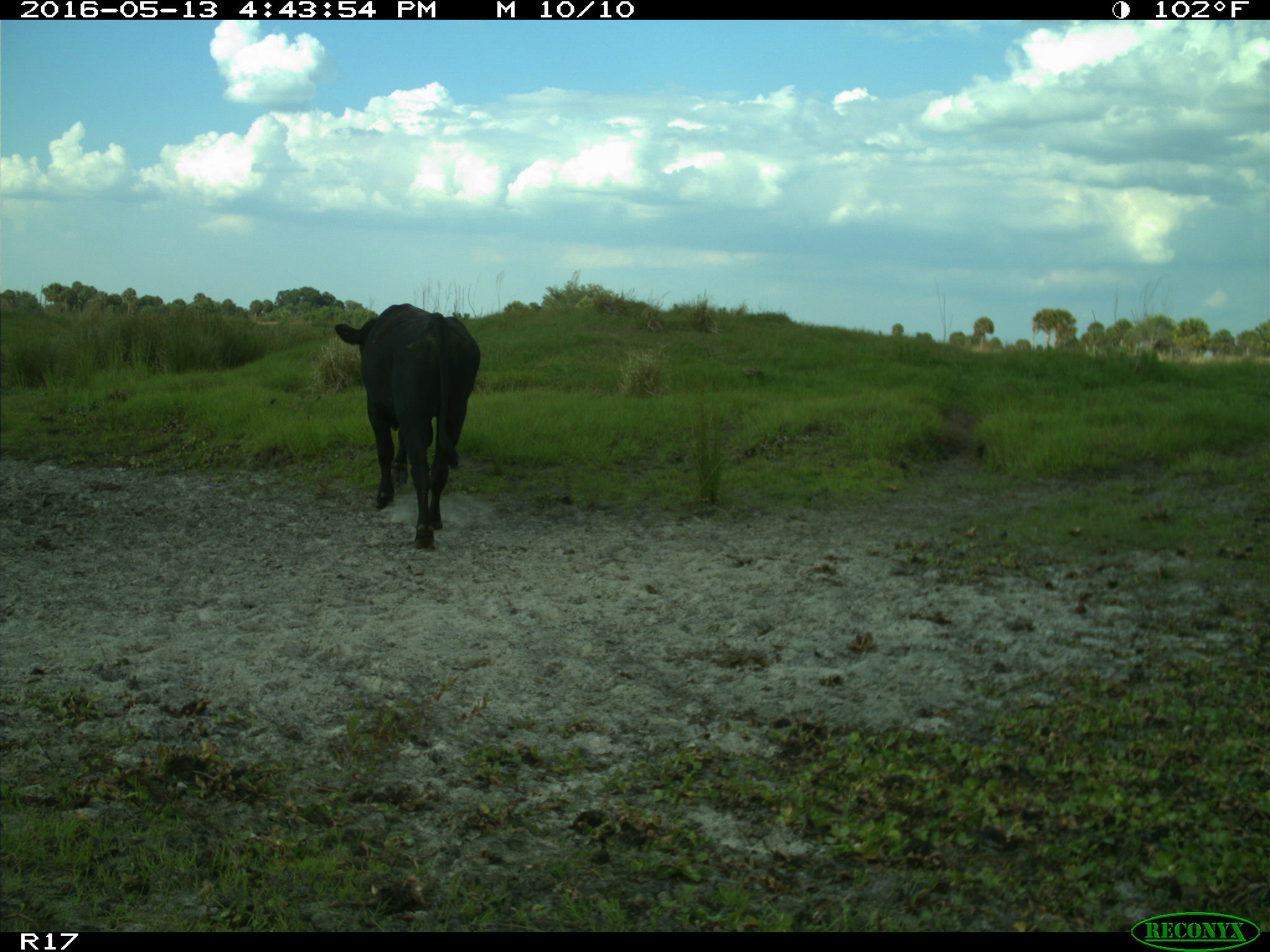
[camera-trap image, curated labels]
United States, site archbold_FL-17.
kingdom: Animalia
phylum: Chordata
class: Mammalia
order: Artiodactyla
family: Bovidae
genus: Bos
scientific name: Bos taurus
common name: domestic cow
Bos taurus (domestic cow).